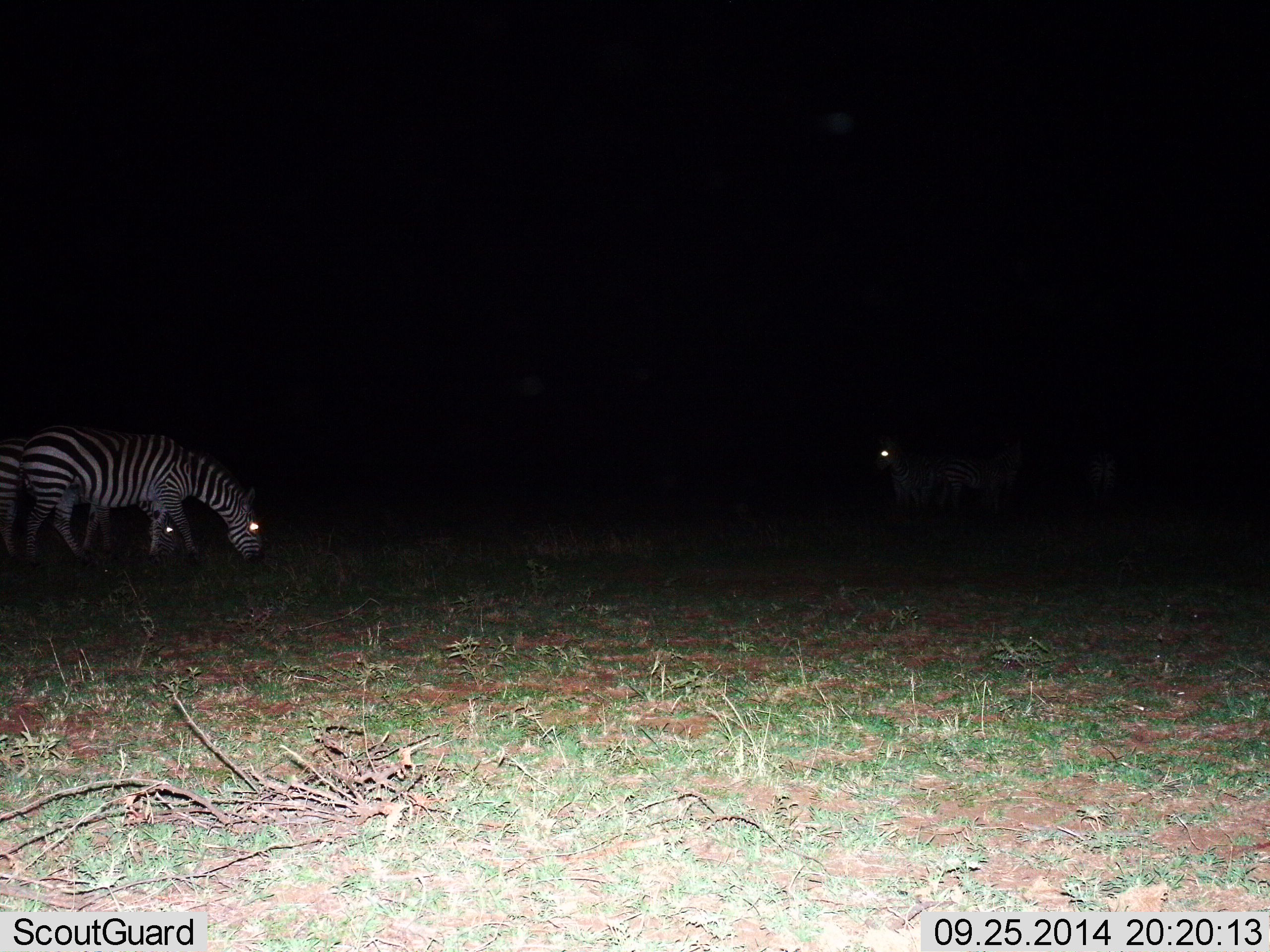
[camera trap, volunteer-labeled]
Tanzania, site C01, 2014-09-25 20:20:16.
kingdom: Animalia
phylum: Chordata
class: Mammalia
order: Perissodactyla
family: Equidae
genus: Equus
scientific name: Equus quagga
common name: plains zebra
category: zebra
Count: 3.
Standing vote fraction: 40%.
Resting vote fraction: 0%.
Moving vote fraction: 30%.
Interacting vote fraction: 10%.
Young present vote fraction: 0%.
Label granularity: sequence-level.